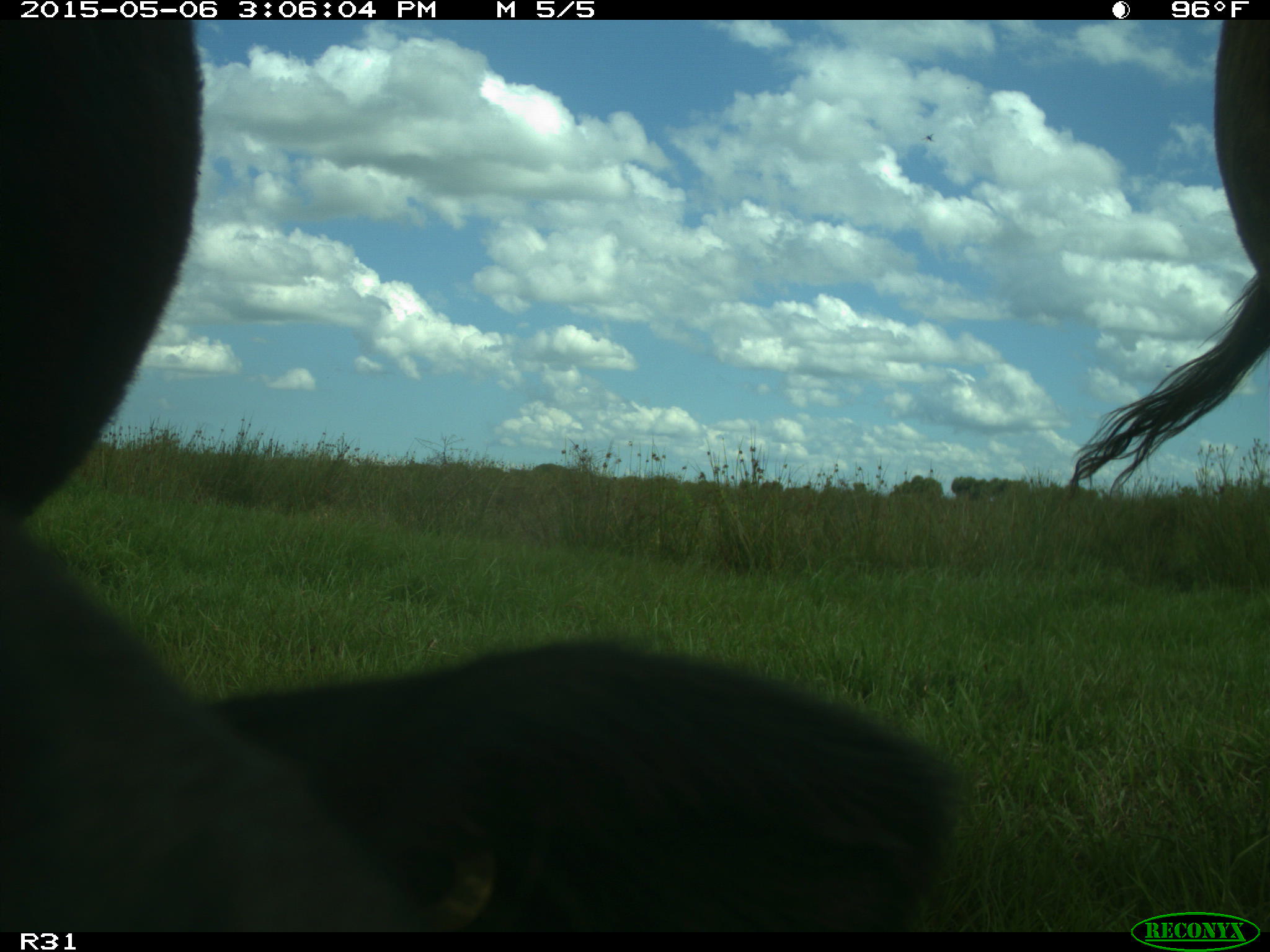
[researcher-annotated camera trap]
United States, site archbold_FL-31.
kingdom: Animalia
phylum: Chordata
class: Mammalia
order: Artiodactyla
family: Bovidae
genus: Bos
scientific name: Bos taurus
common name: domestic cow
Bos taurus (domestic cow).